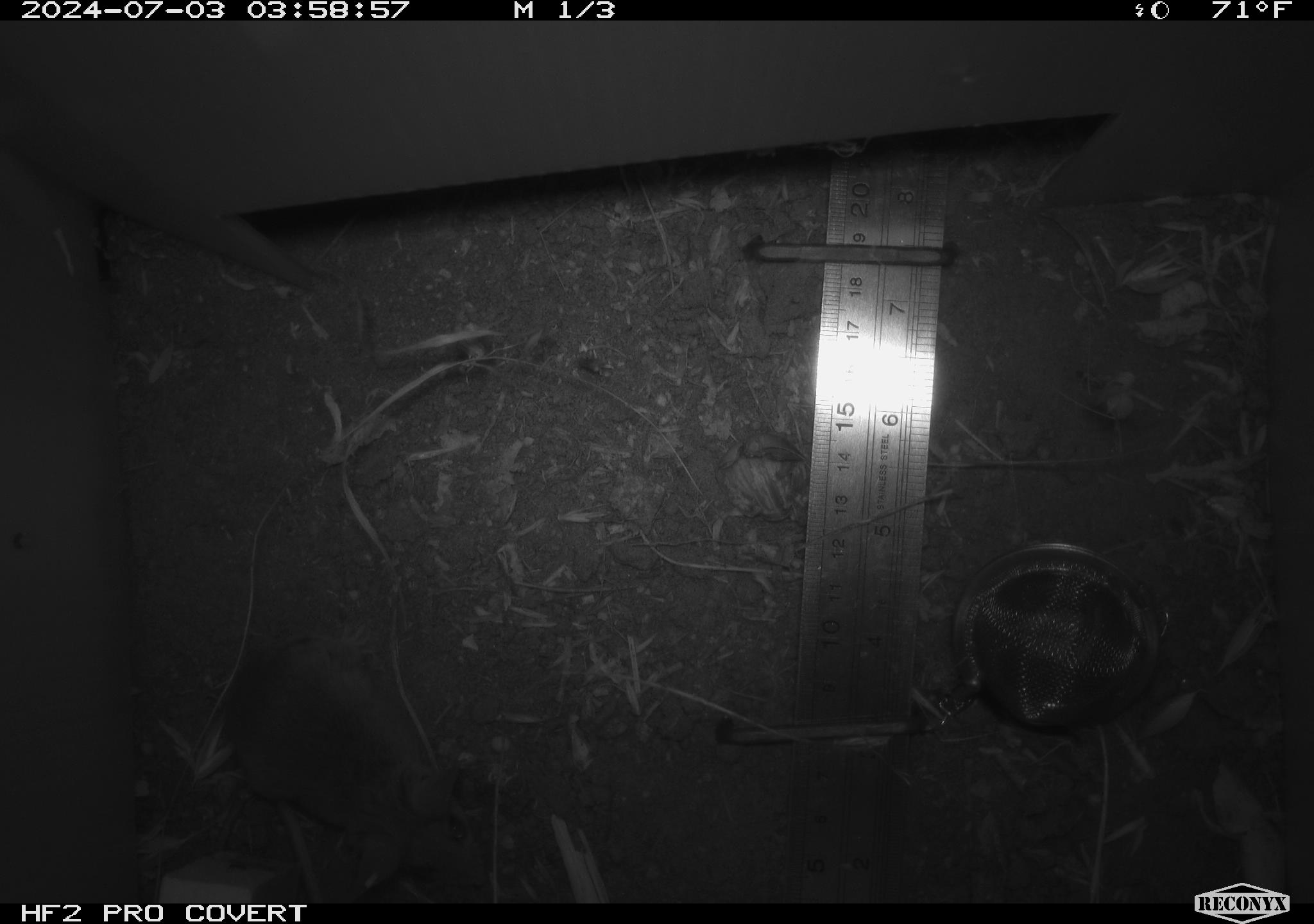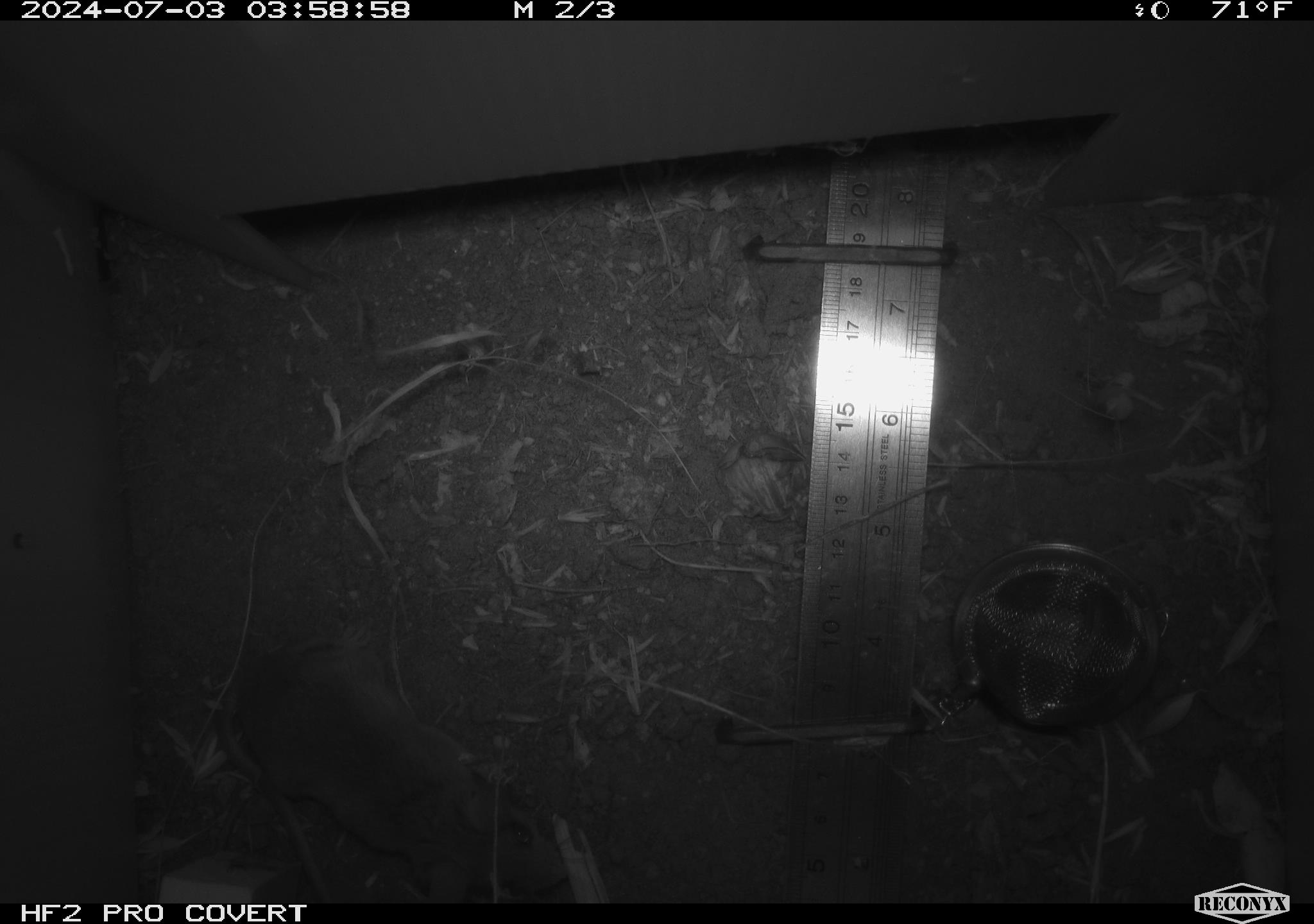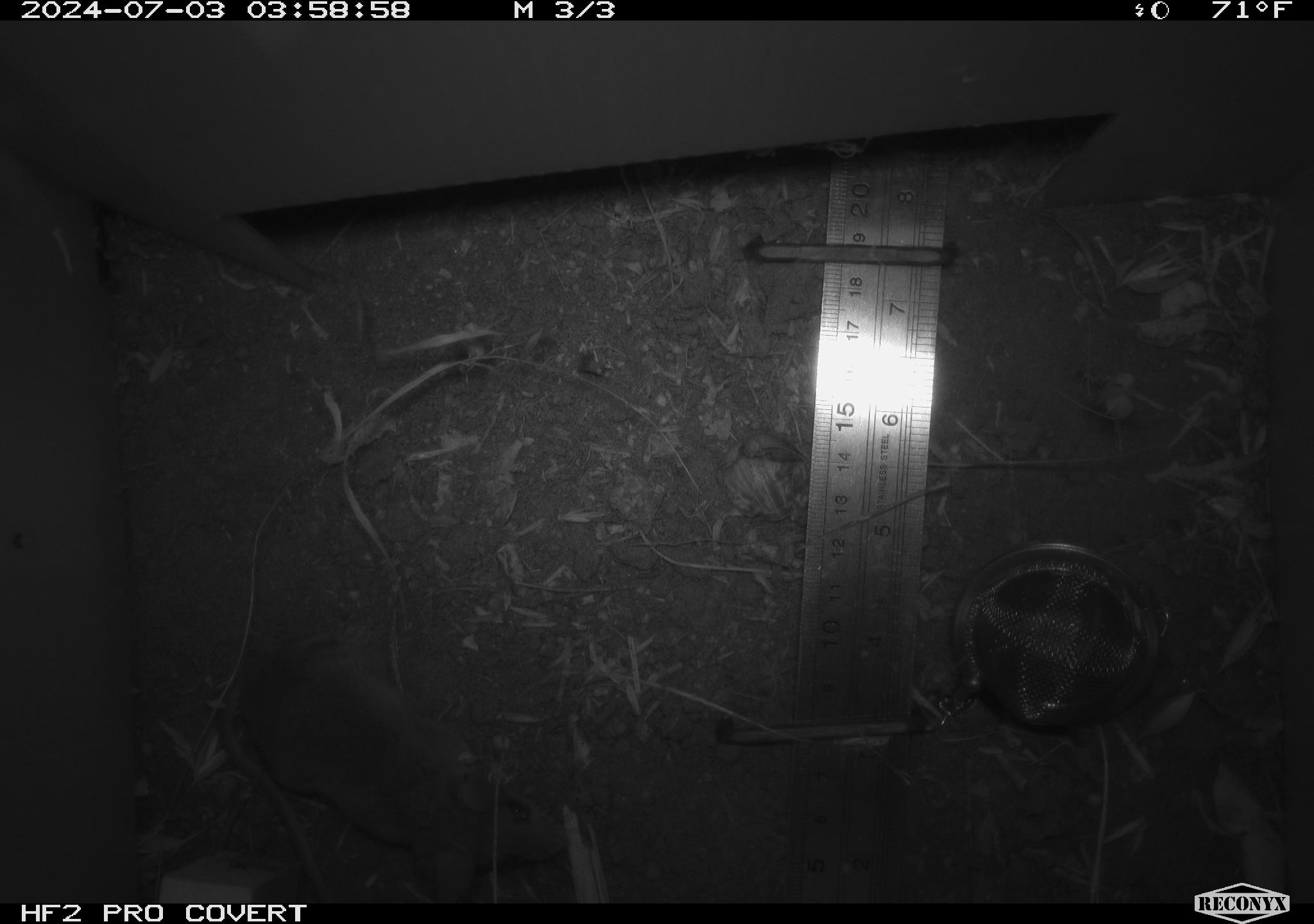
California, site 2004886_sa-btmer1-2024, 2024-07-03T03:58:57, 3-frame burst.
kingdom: Animalia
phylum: Chordata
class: Mammalia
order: Rodentia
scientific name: Rodentia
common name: mouse species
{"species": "mouse species (Rodentia)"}